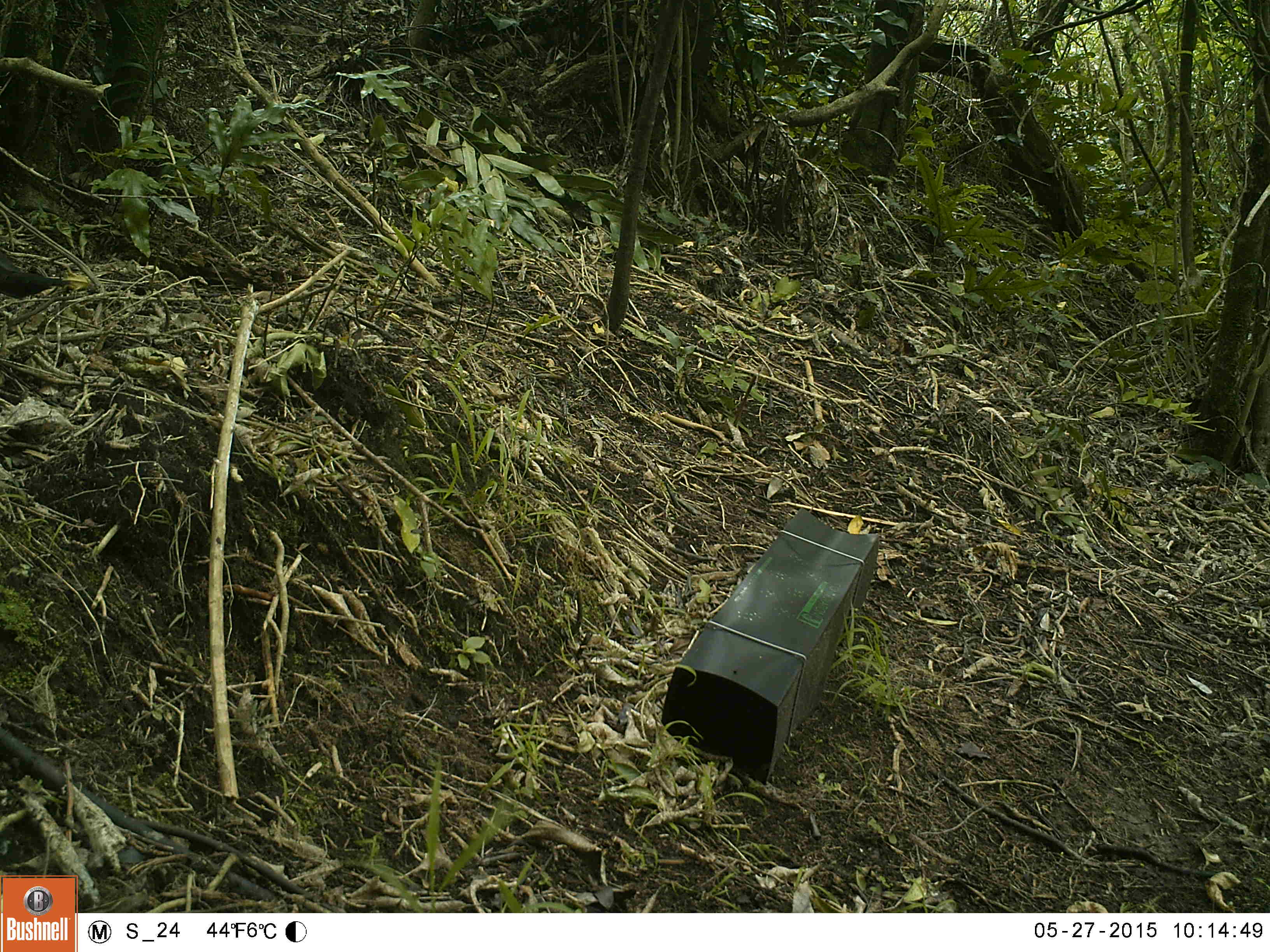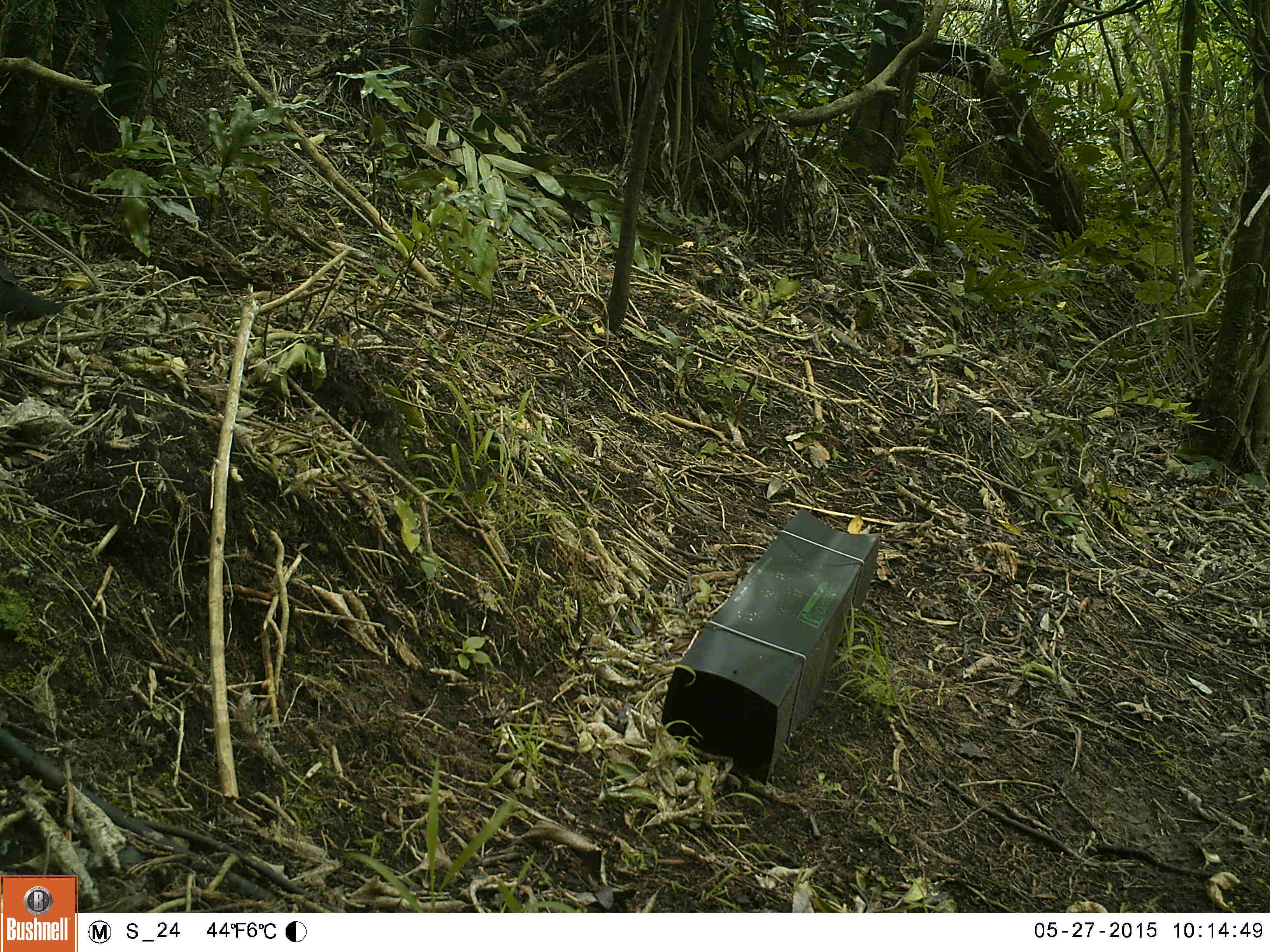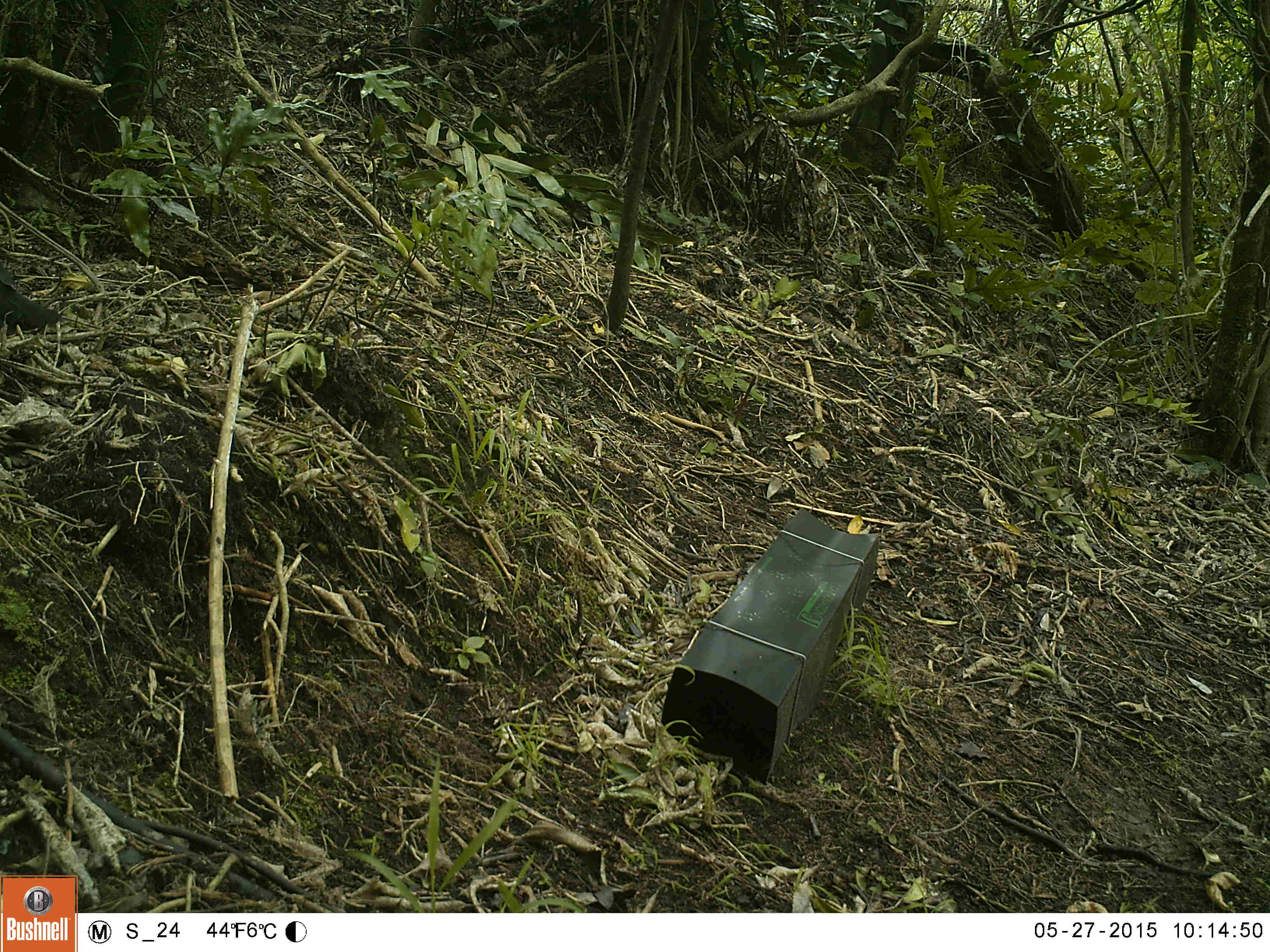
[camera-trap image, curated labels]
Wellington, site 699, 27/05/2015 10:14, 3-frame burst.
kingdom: Animalia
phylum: Chordata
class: Aves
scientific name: Aves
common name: bird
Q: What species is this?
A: Bird (Aves).